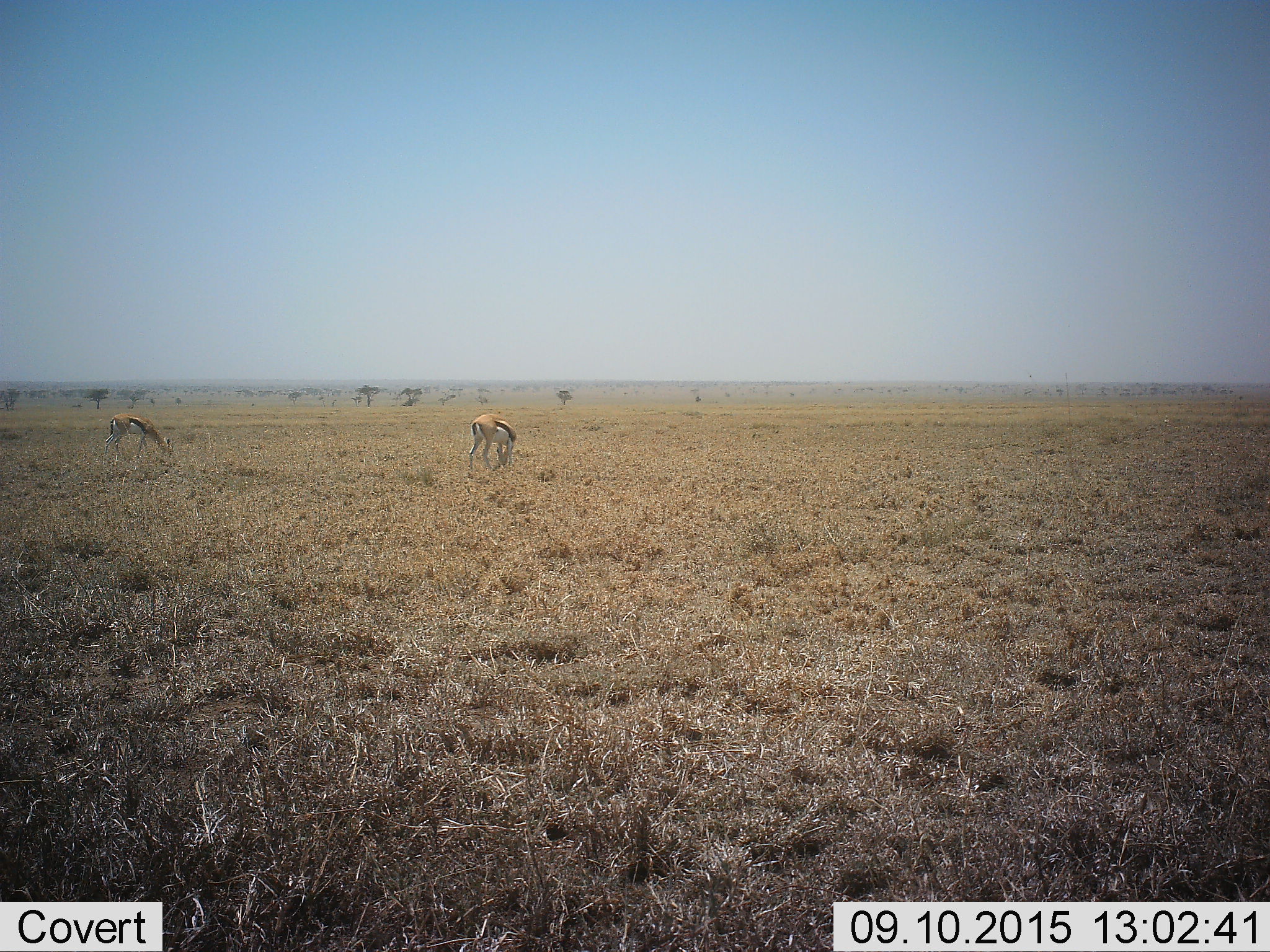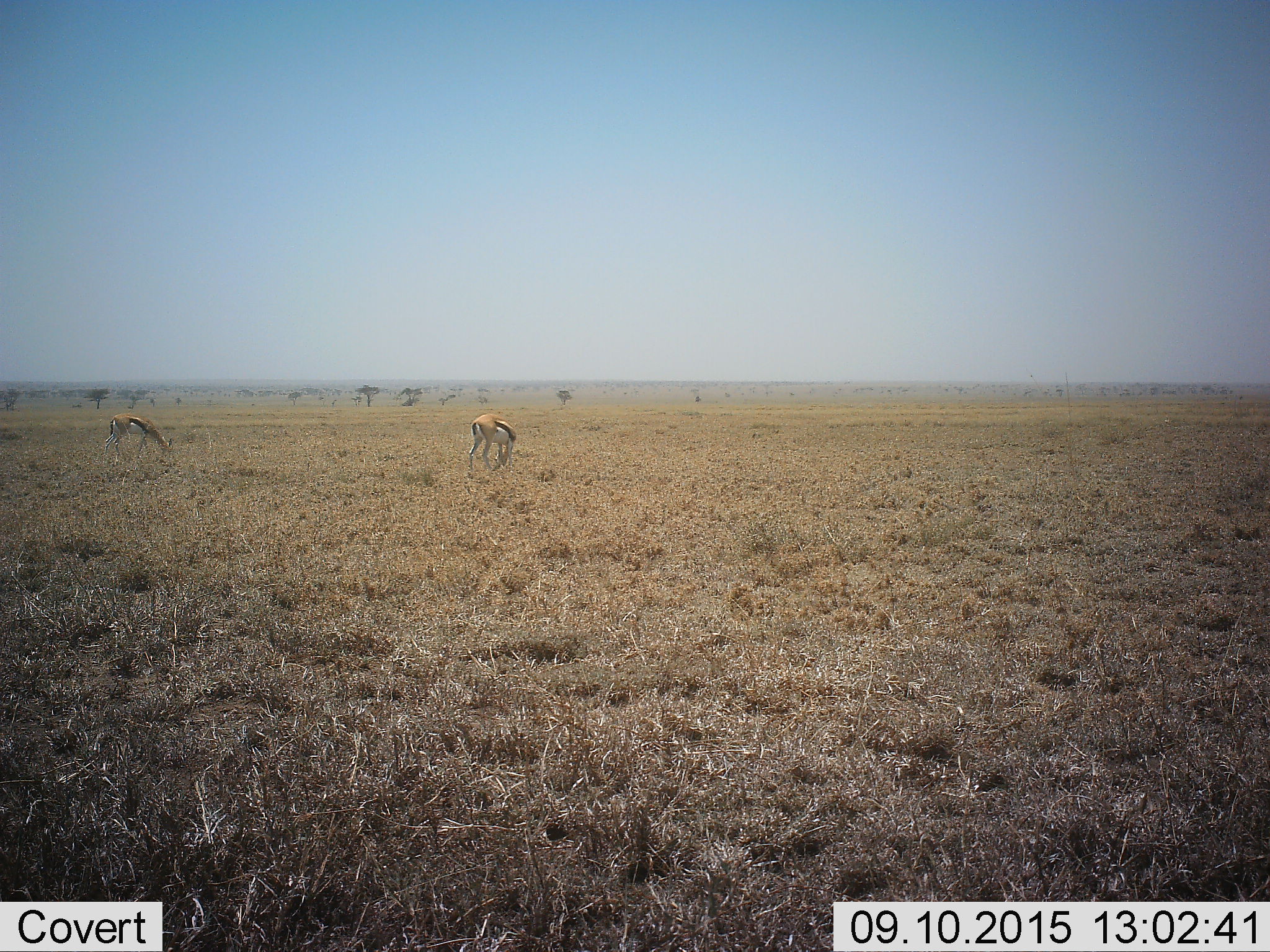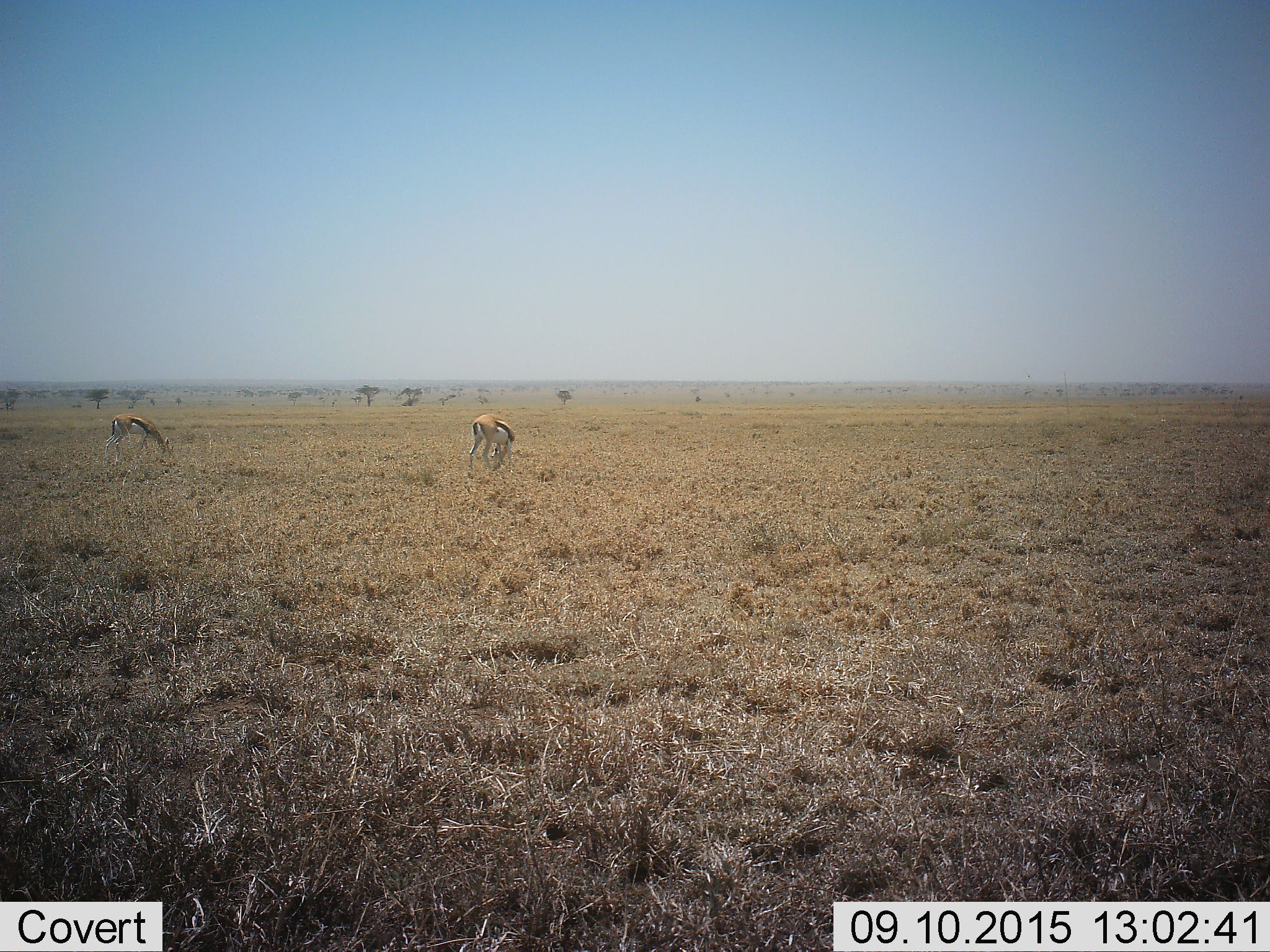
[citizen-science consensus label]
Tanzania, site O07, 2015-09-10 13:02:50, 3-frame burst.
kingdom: Animalia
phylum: Chordata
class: Mammalia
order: Artiodactyla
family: Bovidae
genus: Eudorcas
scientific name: Eudorcas thomsonii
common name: thomson's gazelle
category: gazellethomsons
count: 2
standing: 30%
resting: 0%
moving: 0%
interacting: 0%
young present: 0%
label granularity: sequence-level